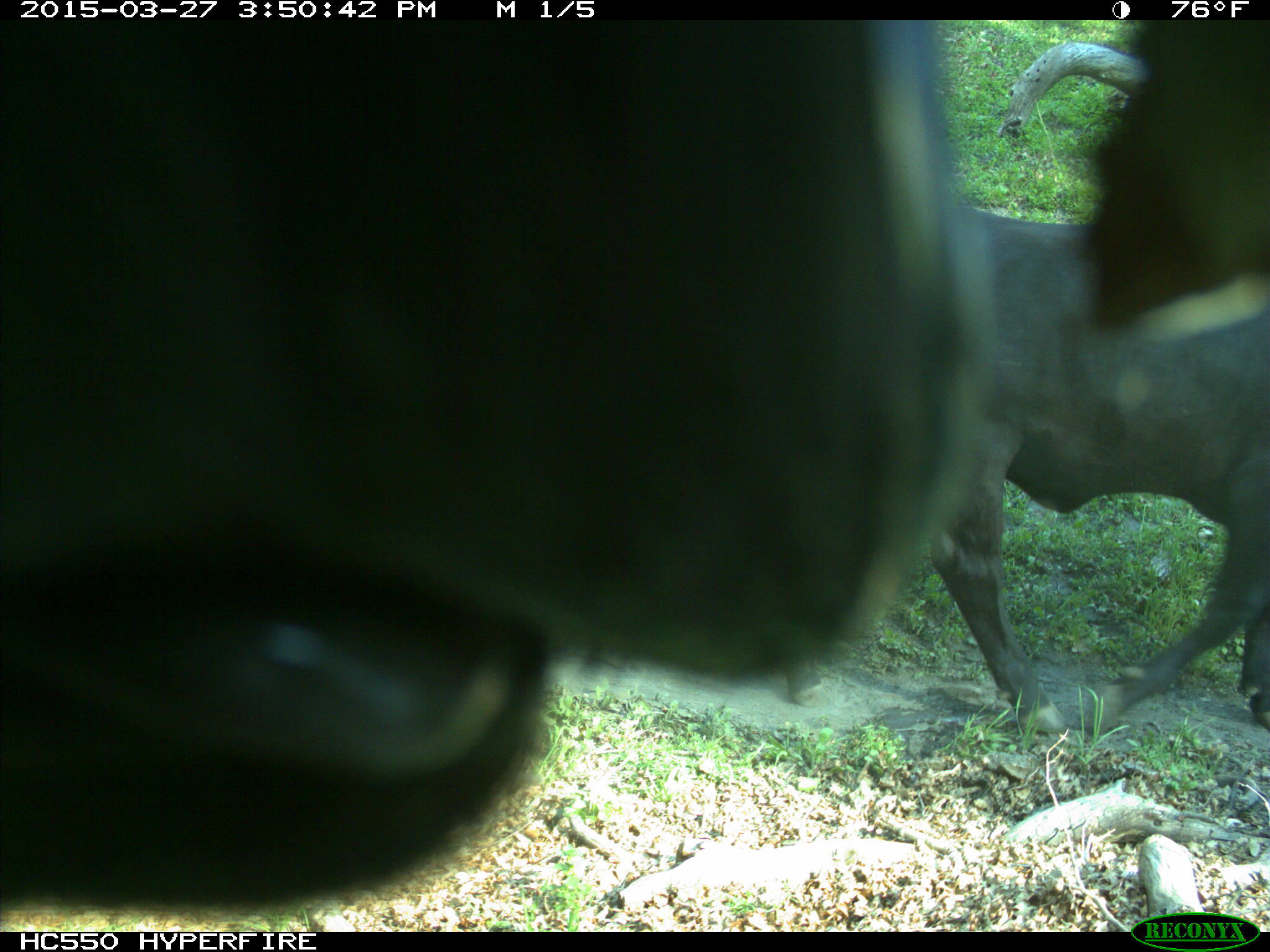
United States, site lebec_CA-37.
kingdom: Animalia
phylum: Chordata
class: Mammalia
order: Artiodactyla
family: Bovidae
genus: Bos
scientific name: Bos taurus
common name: domestic cow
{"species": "Bos taurus (domestic cow)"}